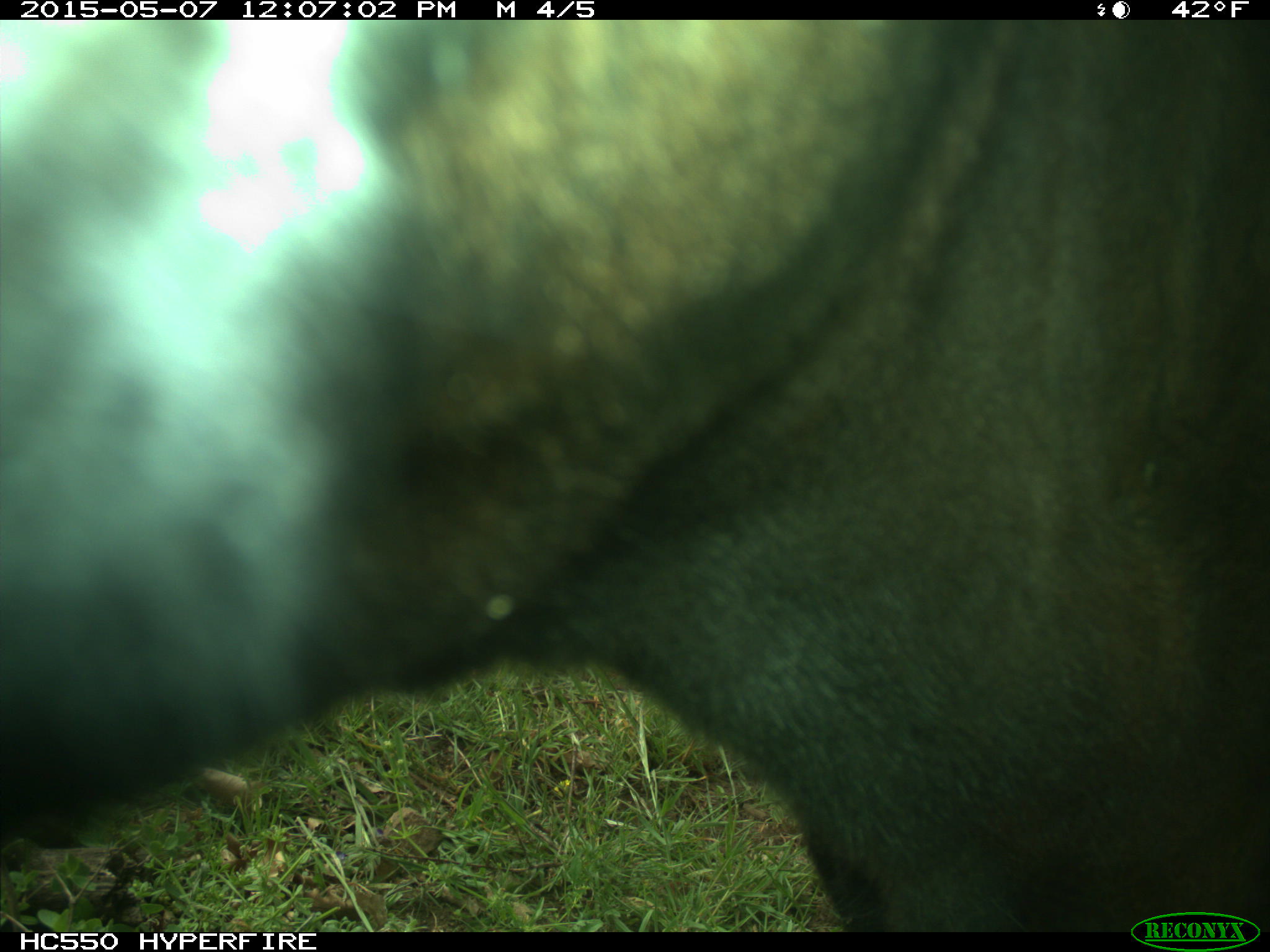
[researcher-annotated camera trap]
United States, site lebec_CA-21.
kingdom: Animalia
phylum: Chordata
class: Mammalia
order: Artiodactyla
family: Bovidae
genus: Bos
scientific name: Bos taurus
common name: domestic cow